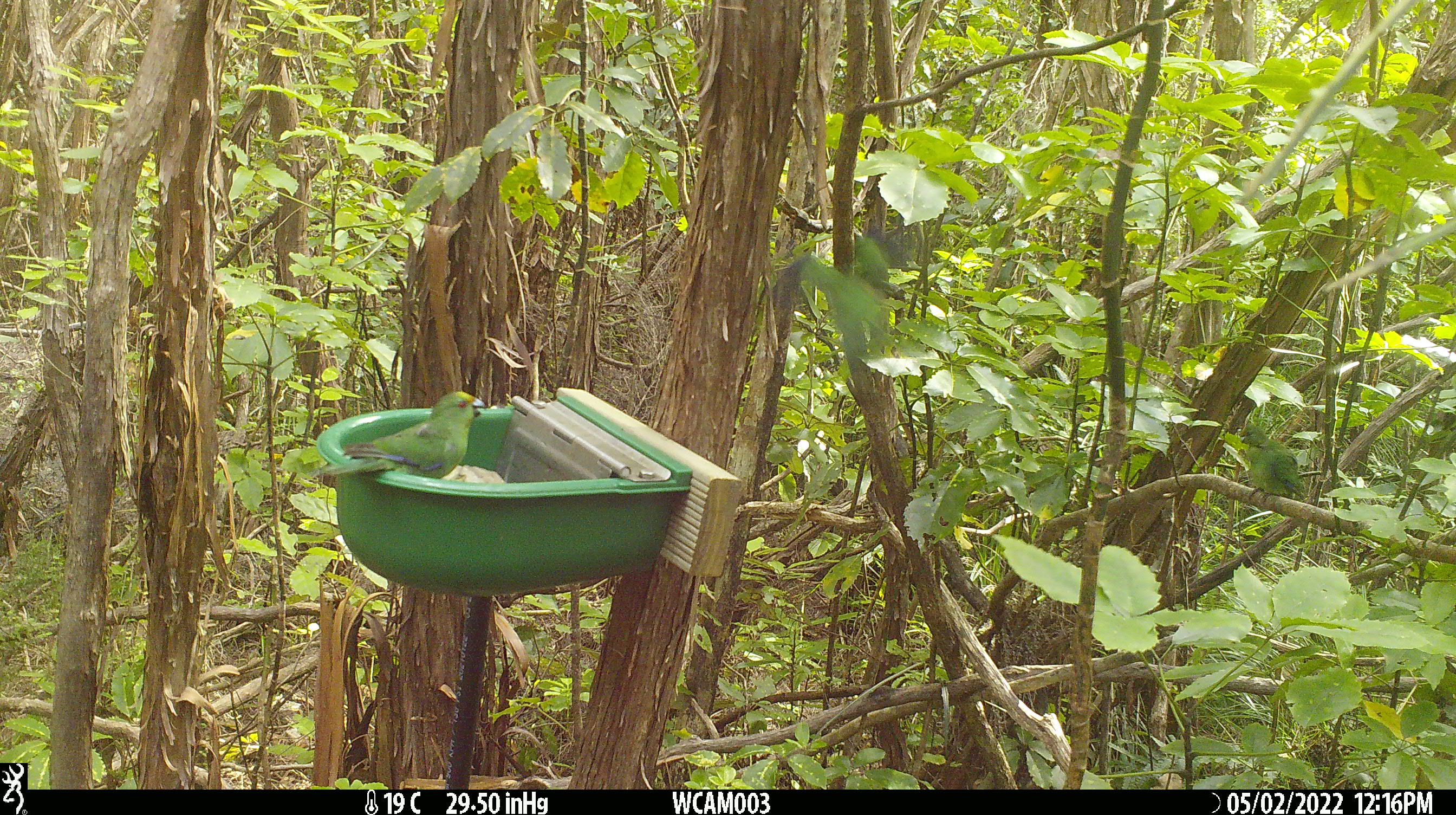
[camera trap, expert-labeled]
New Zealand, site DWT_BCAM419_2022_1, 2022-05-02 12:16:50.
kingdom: Animalia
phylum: Chordata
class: Aves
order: Psittaciformes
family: Psittaculidae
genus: Cyanoramphus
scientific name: Cyanoramphus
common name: parakeet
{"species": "parakeet (Cyanoramphus)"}